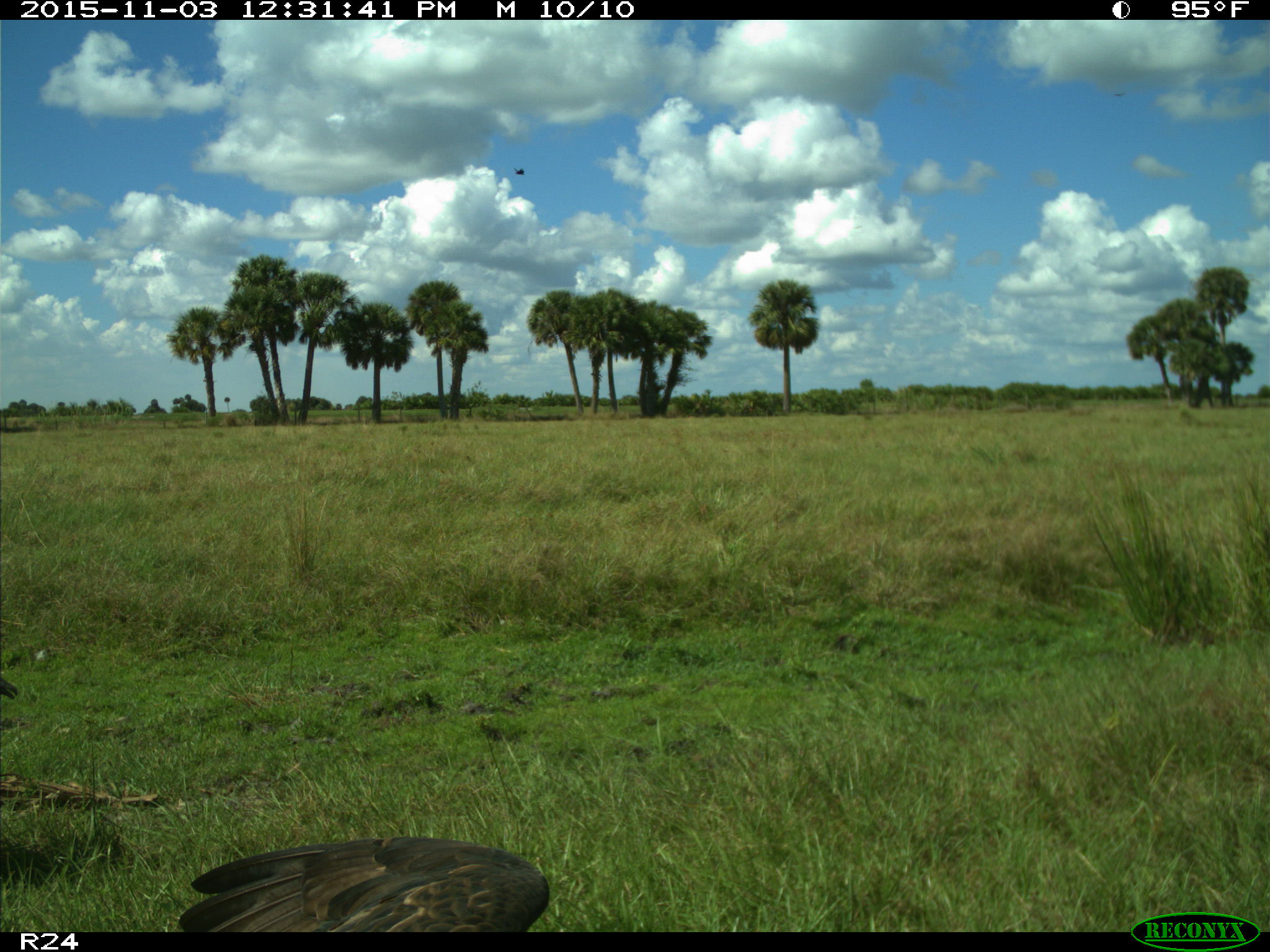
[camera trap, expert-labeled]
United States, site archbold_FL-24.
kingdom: Animalia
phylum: Chordata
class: Aves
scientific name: Aves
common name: birds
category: unidentified bird